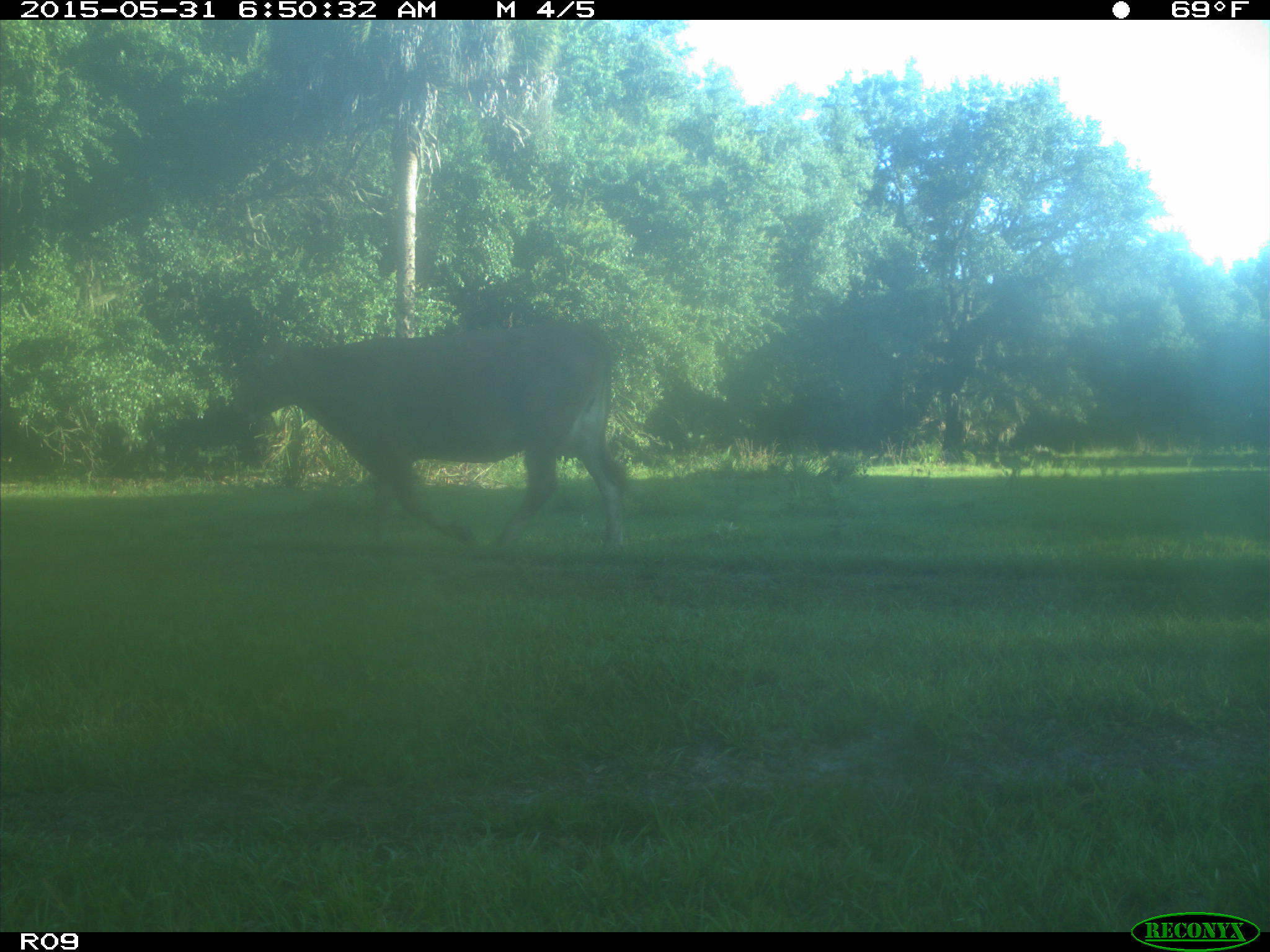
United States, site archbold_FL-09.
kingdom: Animalia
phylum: Chordata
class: Mammalia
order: Artiodactyla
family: Bovidae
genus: Bos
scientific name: Bos taurus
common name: domestic cow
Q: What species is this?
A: Bos taurus (domestic cow).